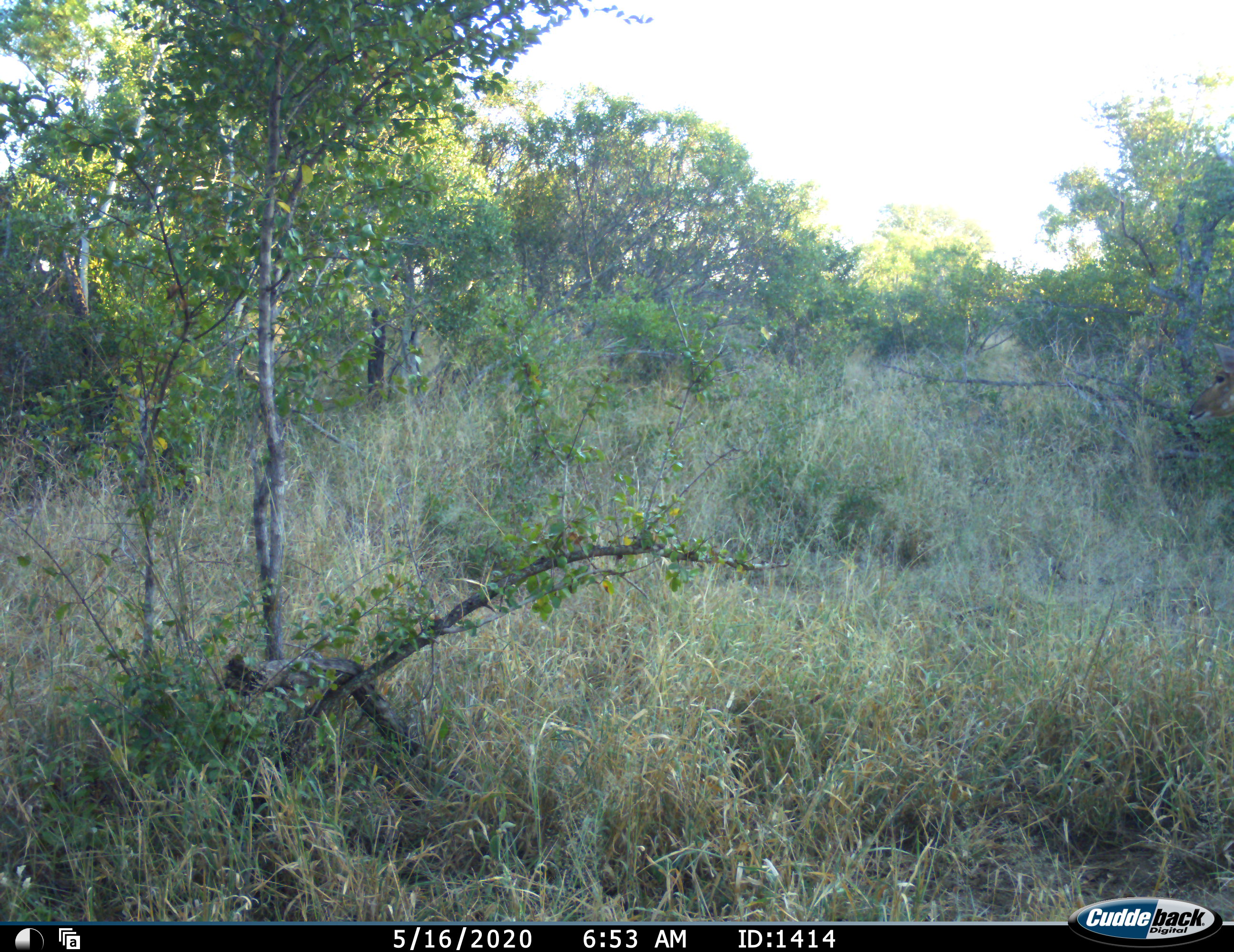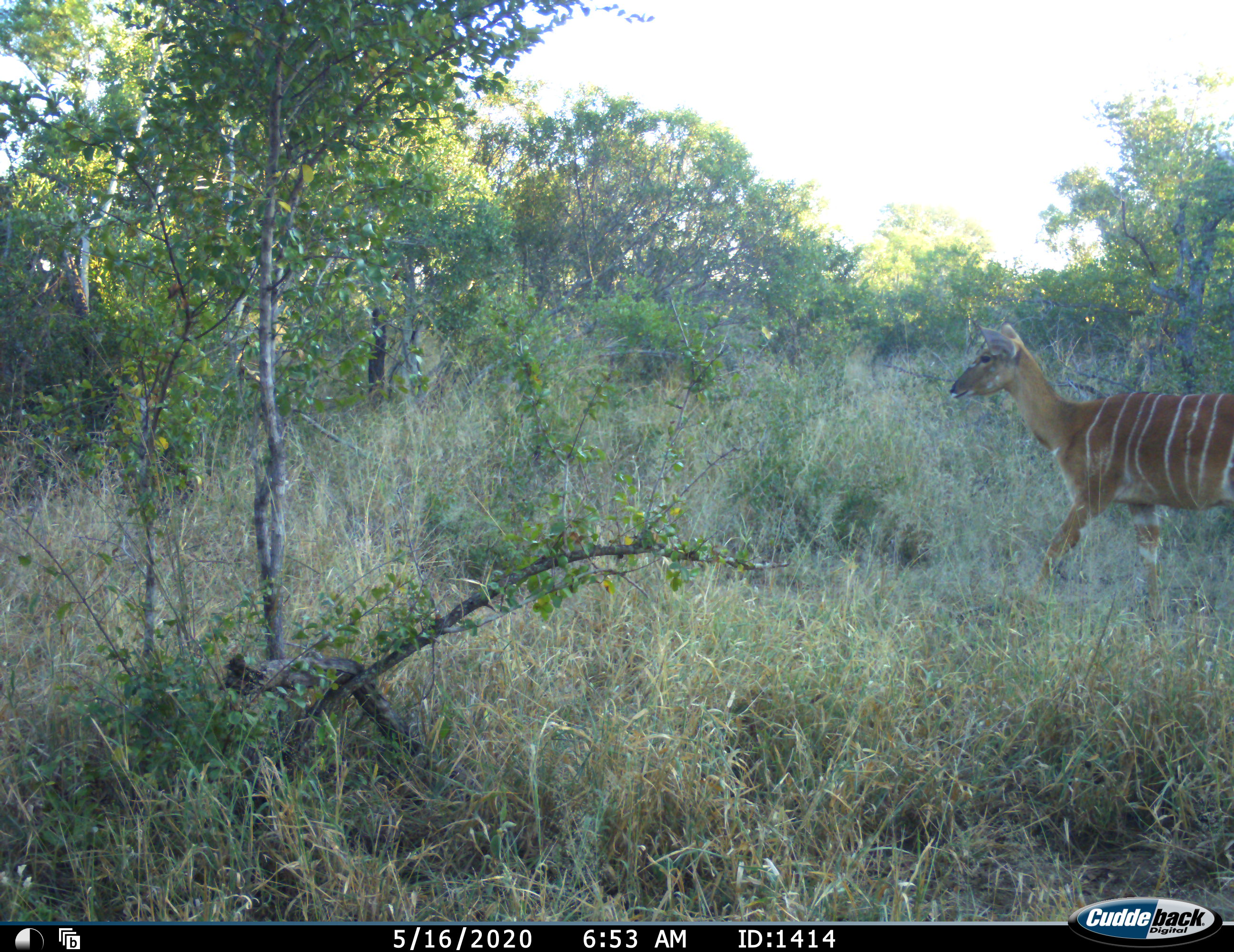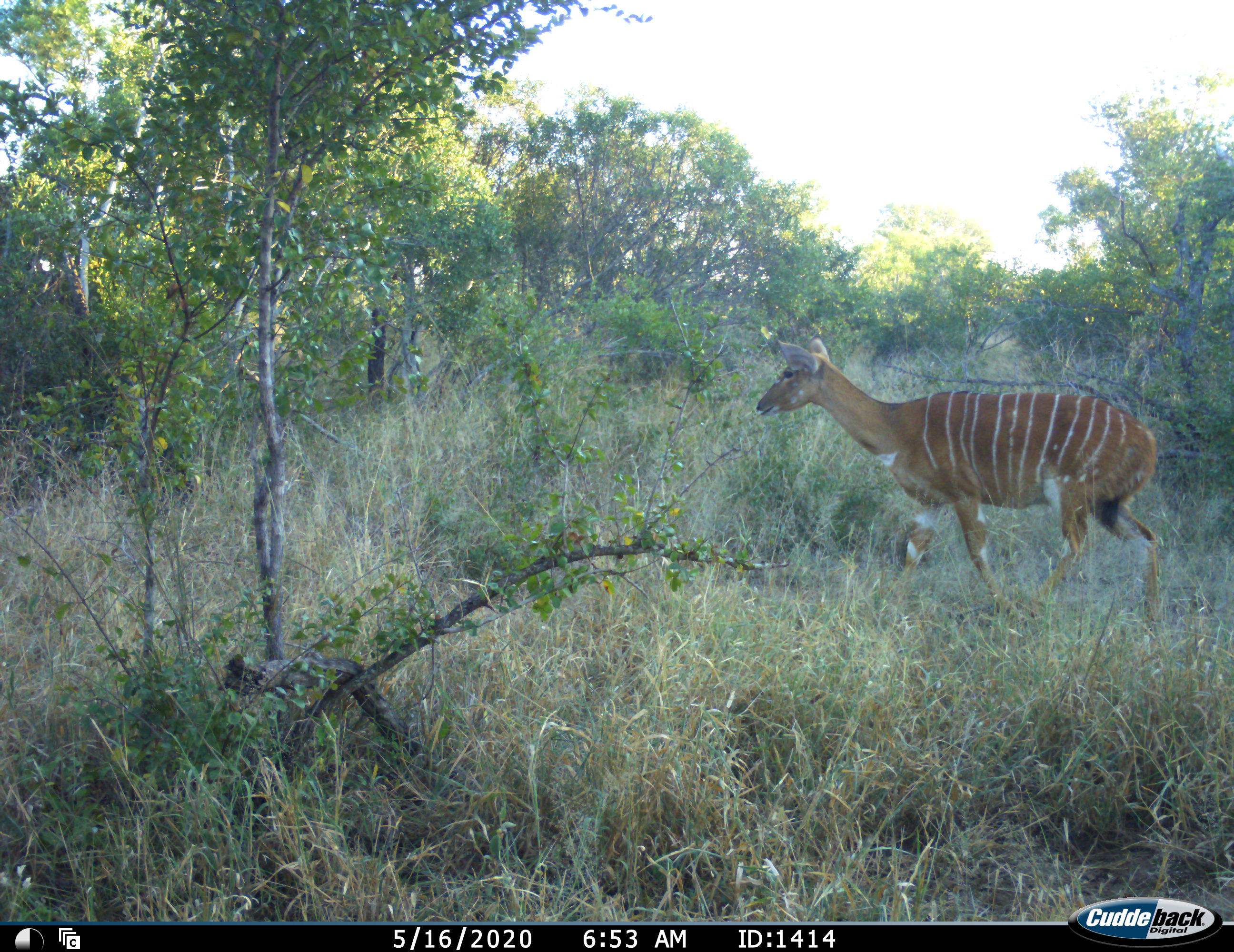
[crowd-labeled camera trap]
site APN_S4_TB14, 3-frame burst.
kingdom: Animalia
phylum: Chordata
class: Mammalia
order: Artiodactyla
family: Bovidae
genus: Tragelaphus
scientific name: Tragelaphus angasii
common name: nyala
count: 1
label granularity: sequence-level